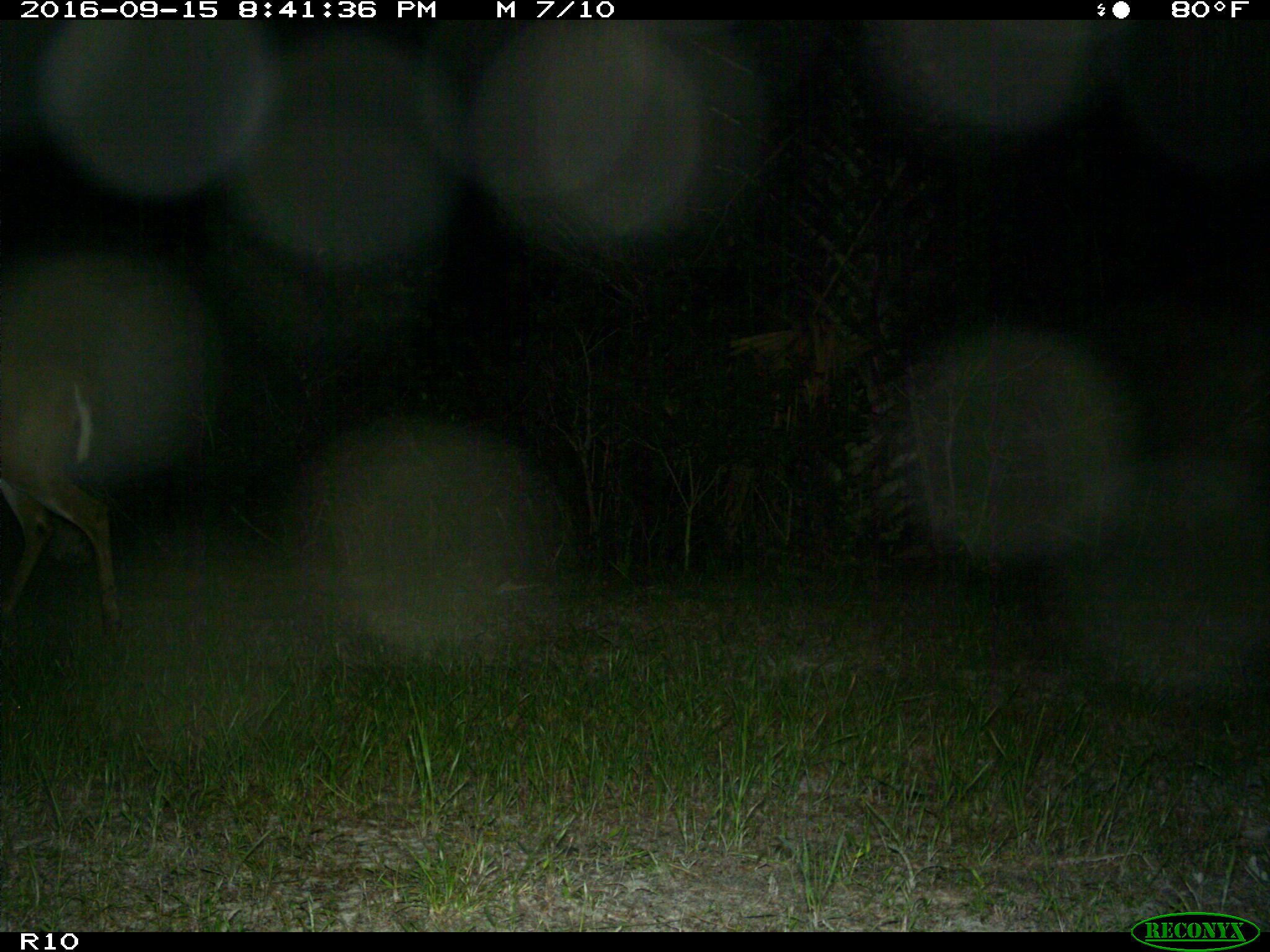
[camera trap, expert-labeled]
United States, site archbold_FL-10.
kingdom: Animalia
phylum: Chordata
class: Mammalia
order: Artiodactyla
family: Cervidae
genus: Odocoileus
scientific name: Odocoileus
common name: deer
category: unidentified deer